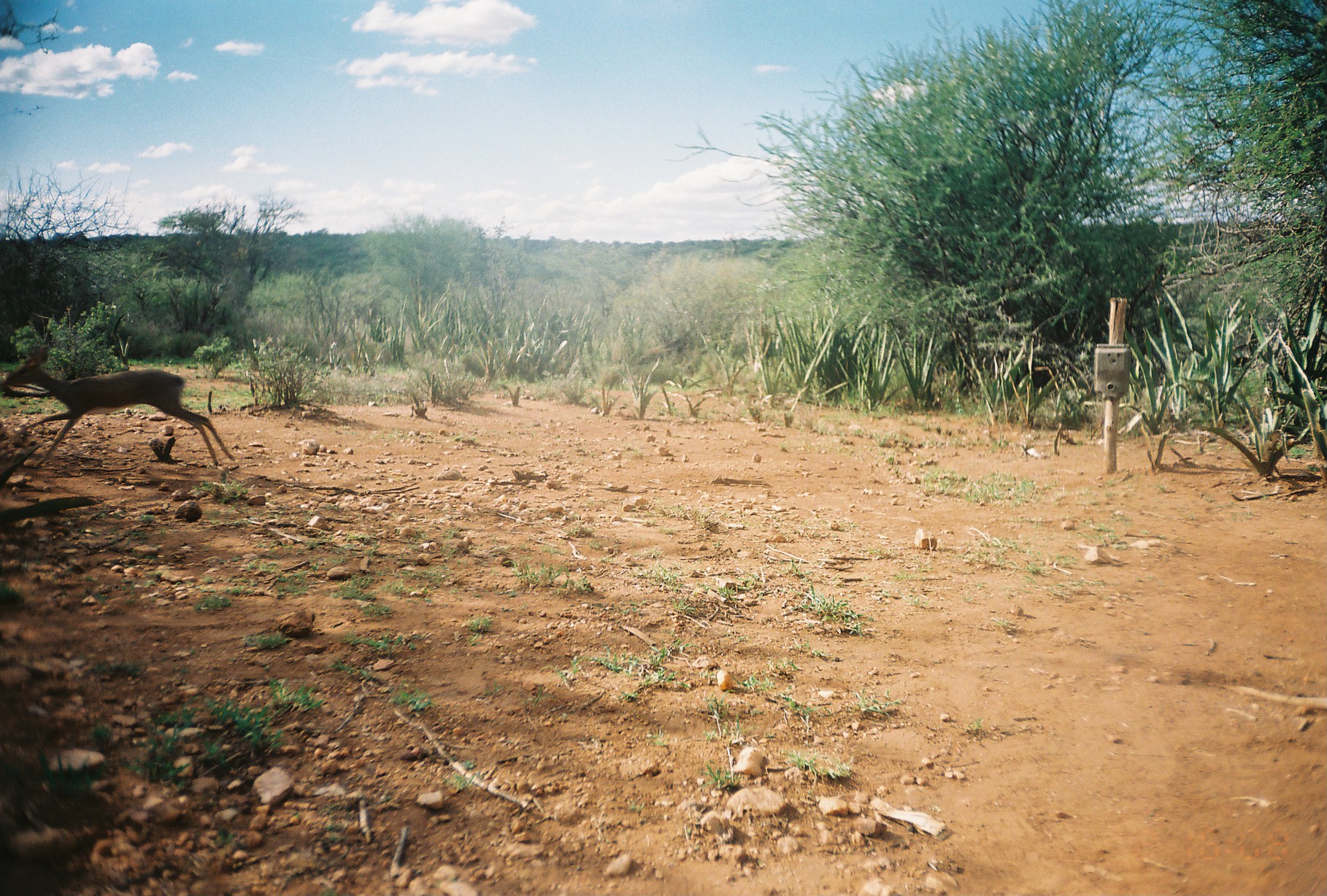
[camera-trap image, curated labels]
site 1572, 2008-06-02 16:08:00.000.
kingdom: Animalia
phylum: Chordata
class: Mammalia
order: Artiodactyla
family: Bovidae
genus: Madoqua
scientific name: Madoqua guentheri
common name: günther's dik-dik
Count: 1.